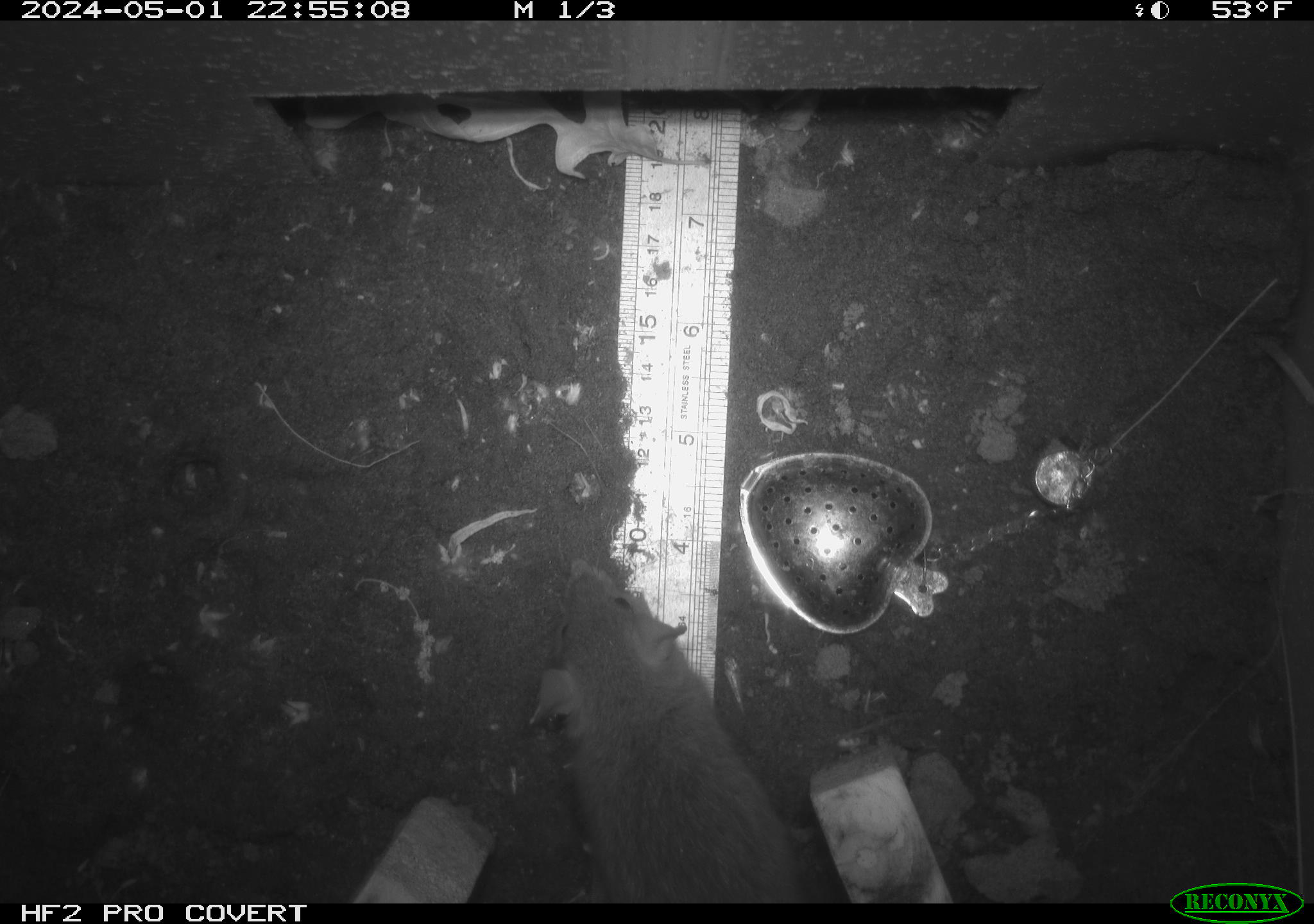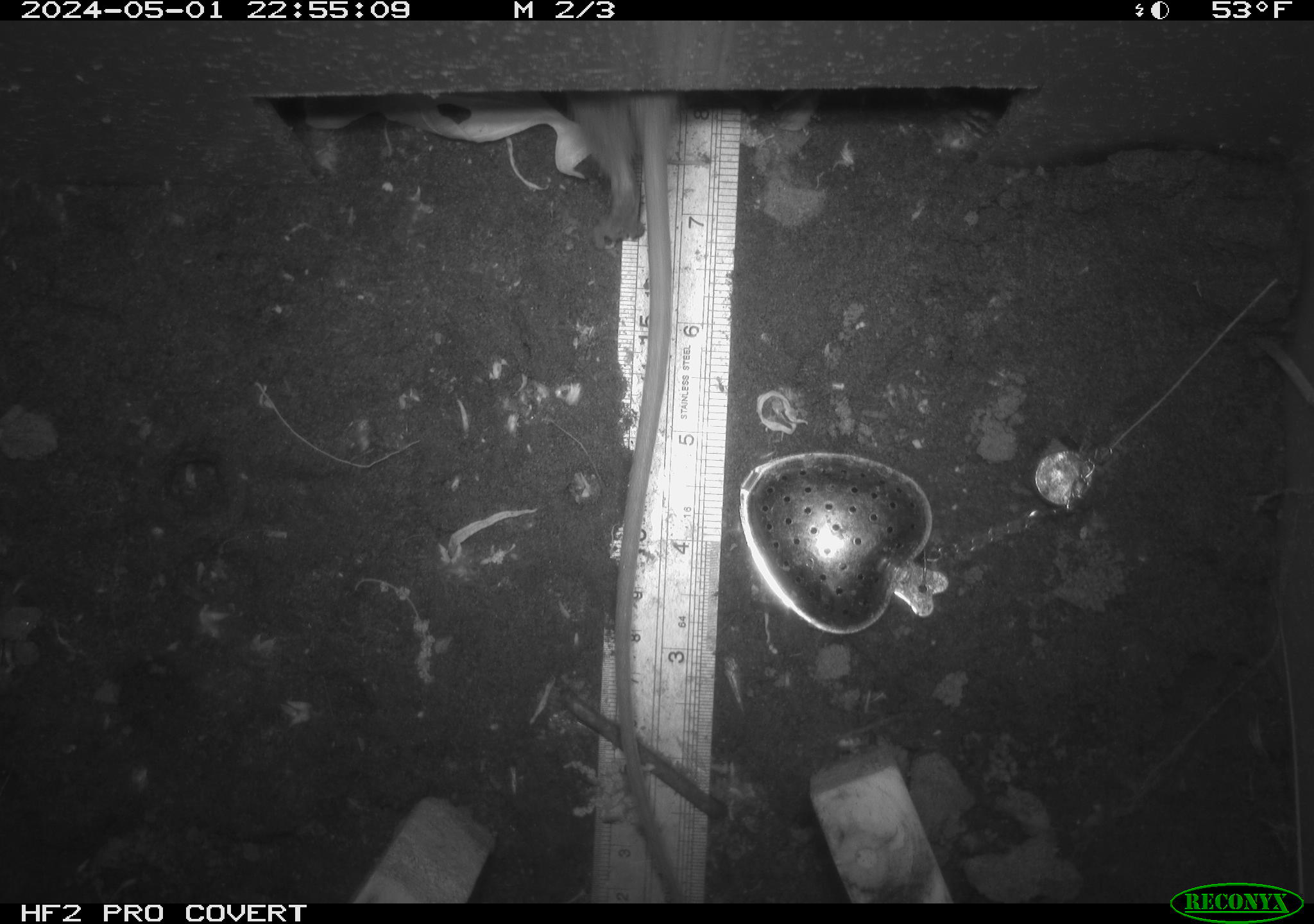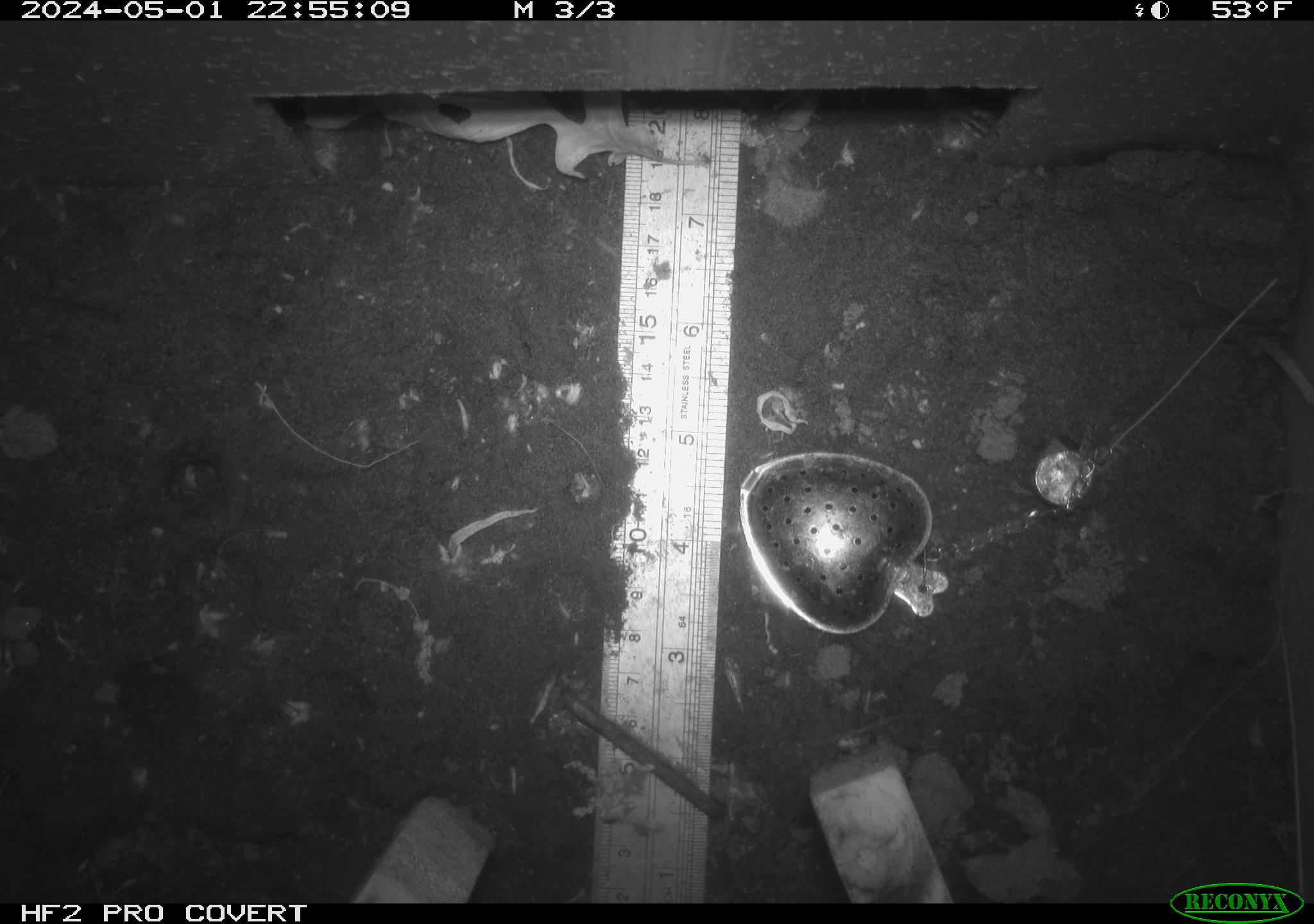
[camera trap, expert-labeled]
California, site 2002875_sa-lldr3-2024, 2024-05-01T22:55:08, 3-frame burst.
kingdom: Animalia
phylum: Chordata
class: Mammalia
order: Rodentia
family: Muridae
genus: Rattus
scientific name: Rattus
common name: rat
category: rattus species